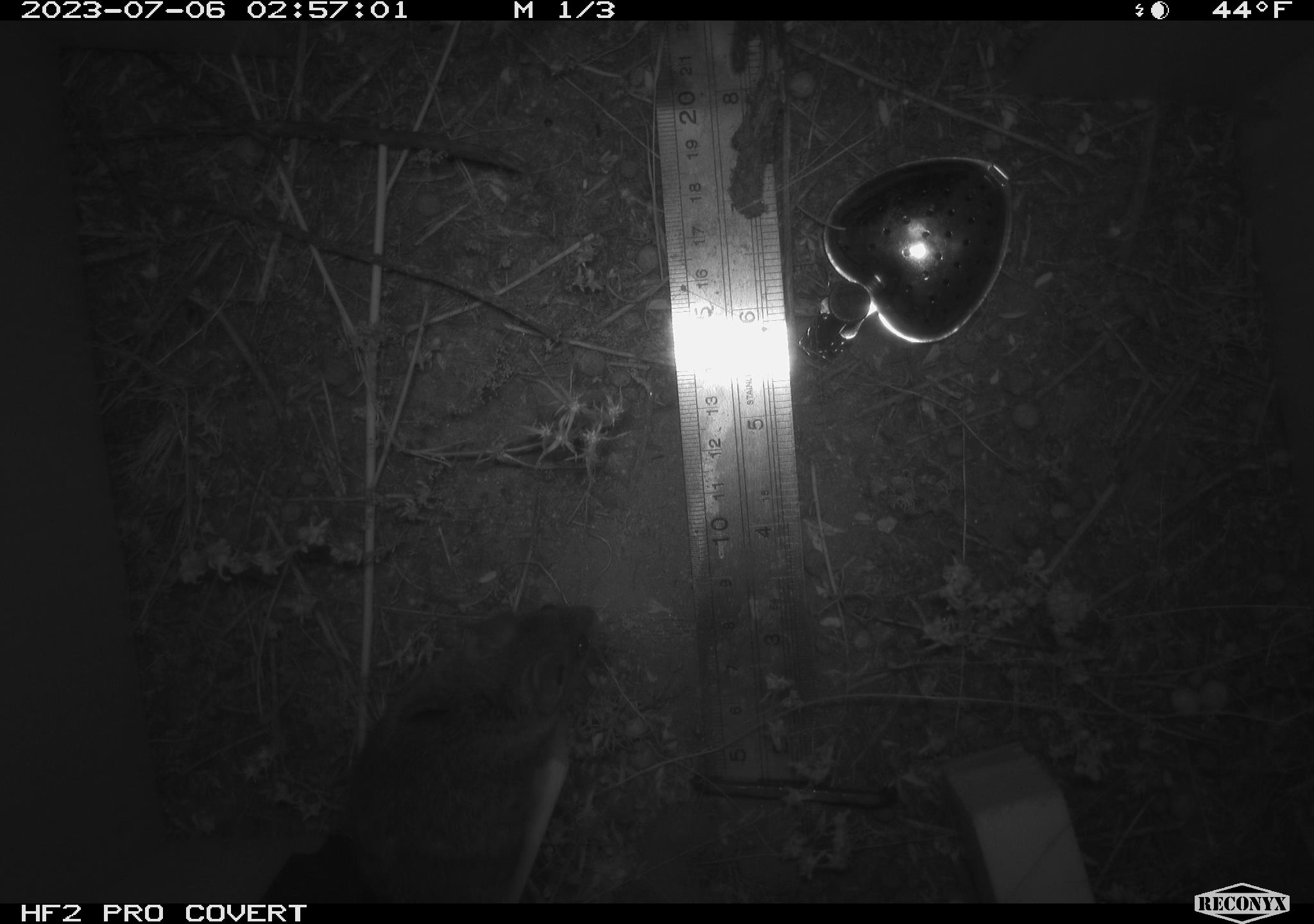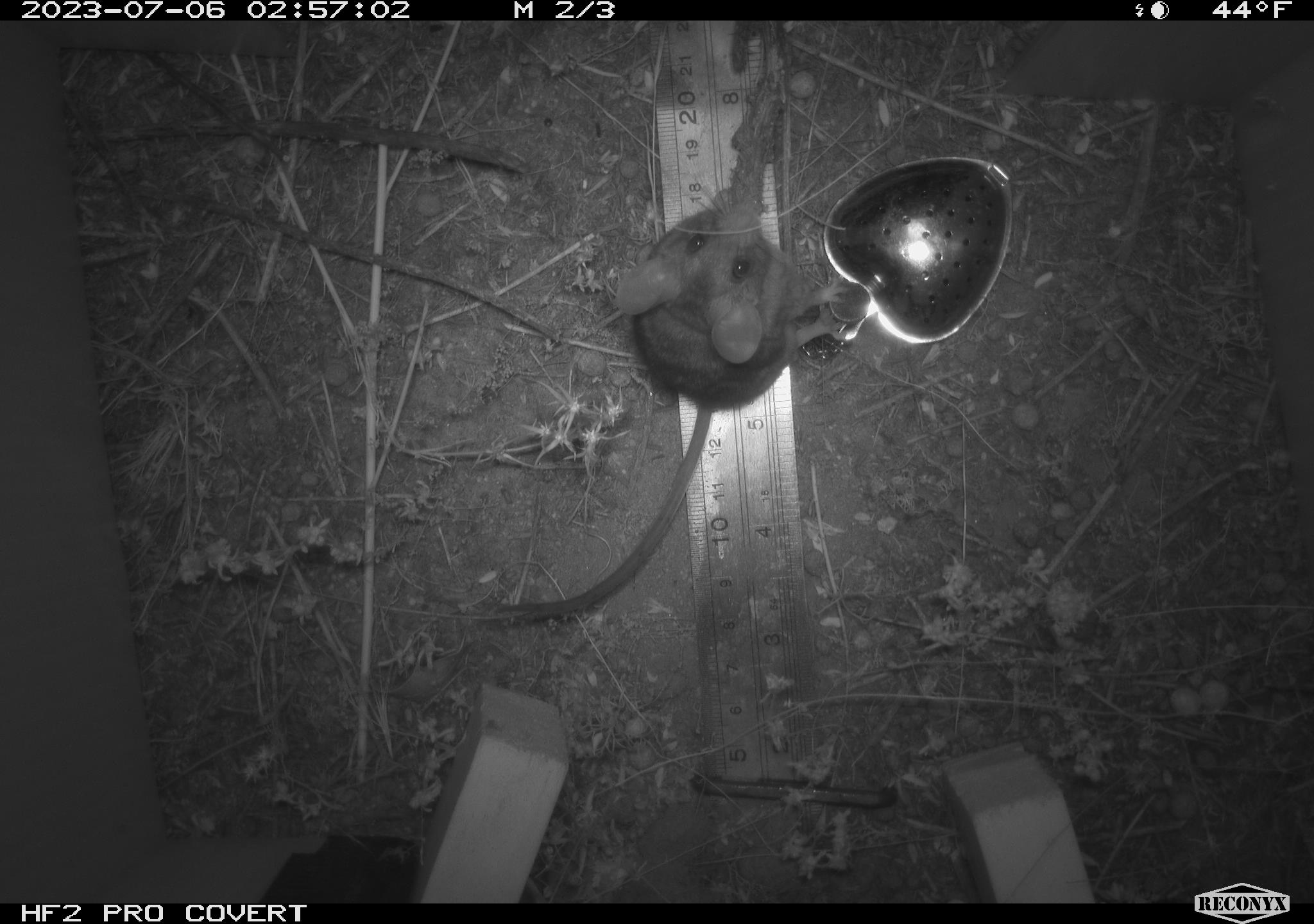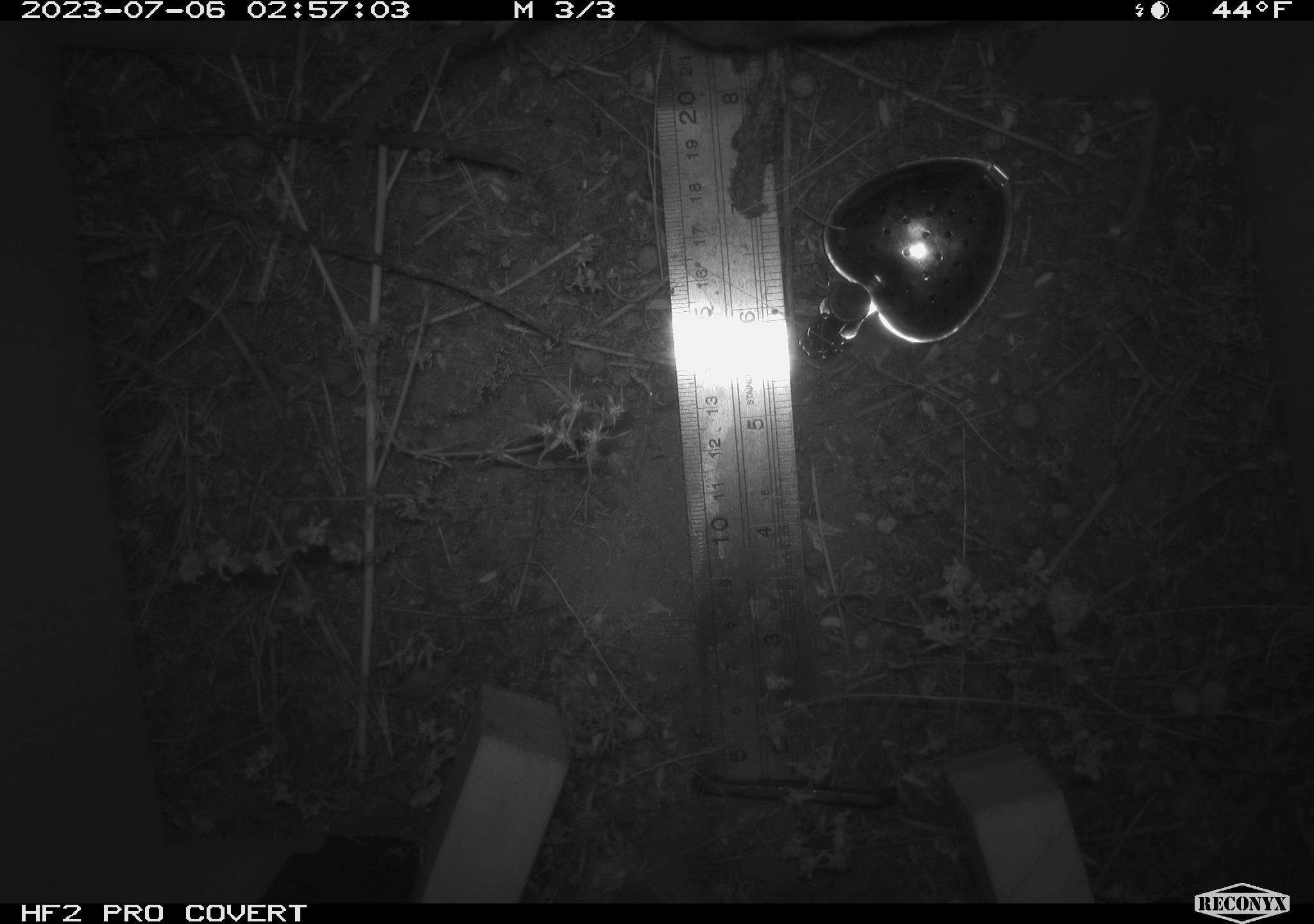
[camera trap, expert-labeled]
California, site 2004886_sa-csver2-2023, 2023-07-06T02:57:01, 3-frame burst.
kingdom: Animalia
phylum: Chordata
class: Mammalia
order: Rodentia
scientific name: Rodentia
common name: mouse species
Mouse species (Rodentia).